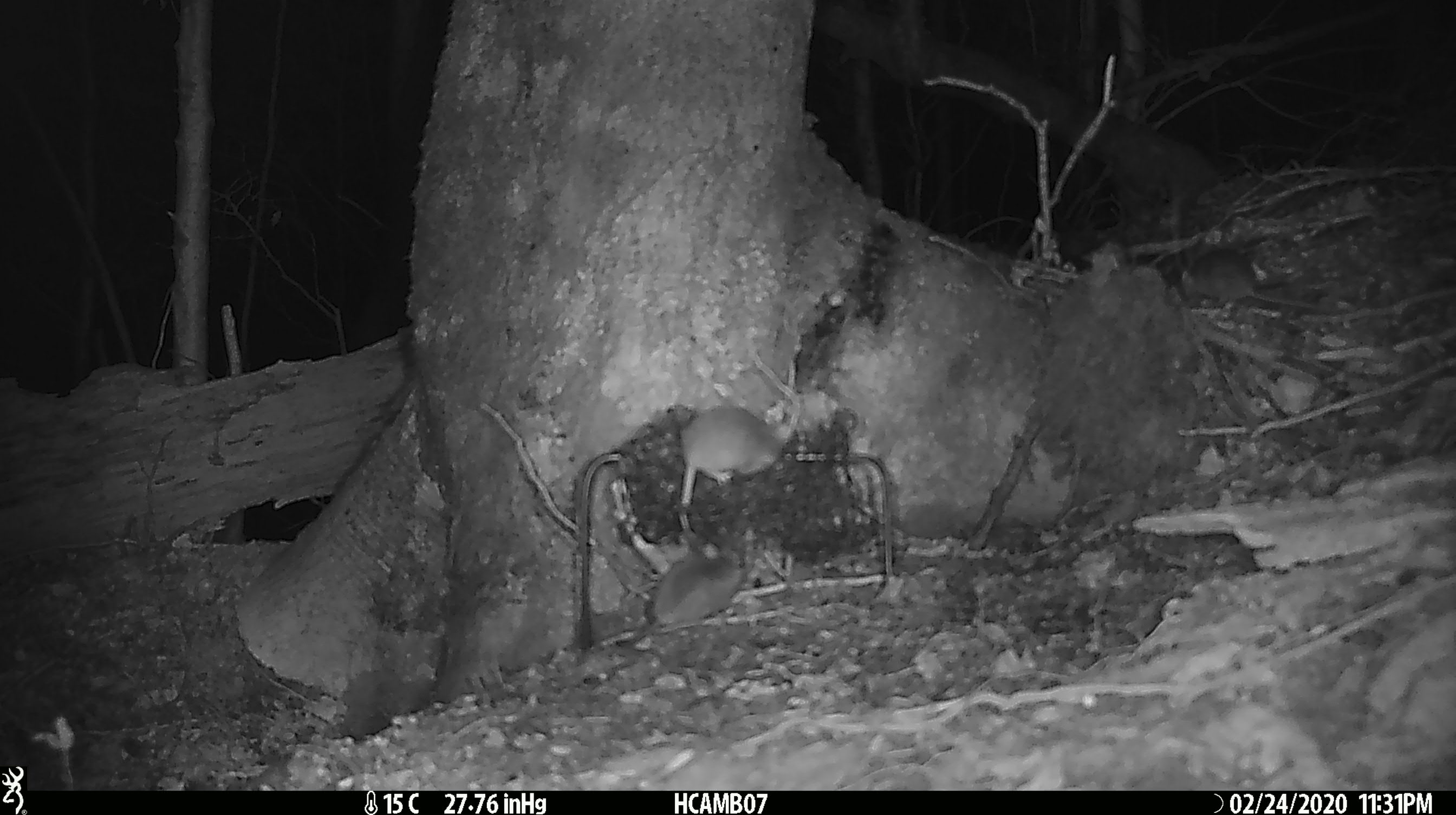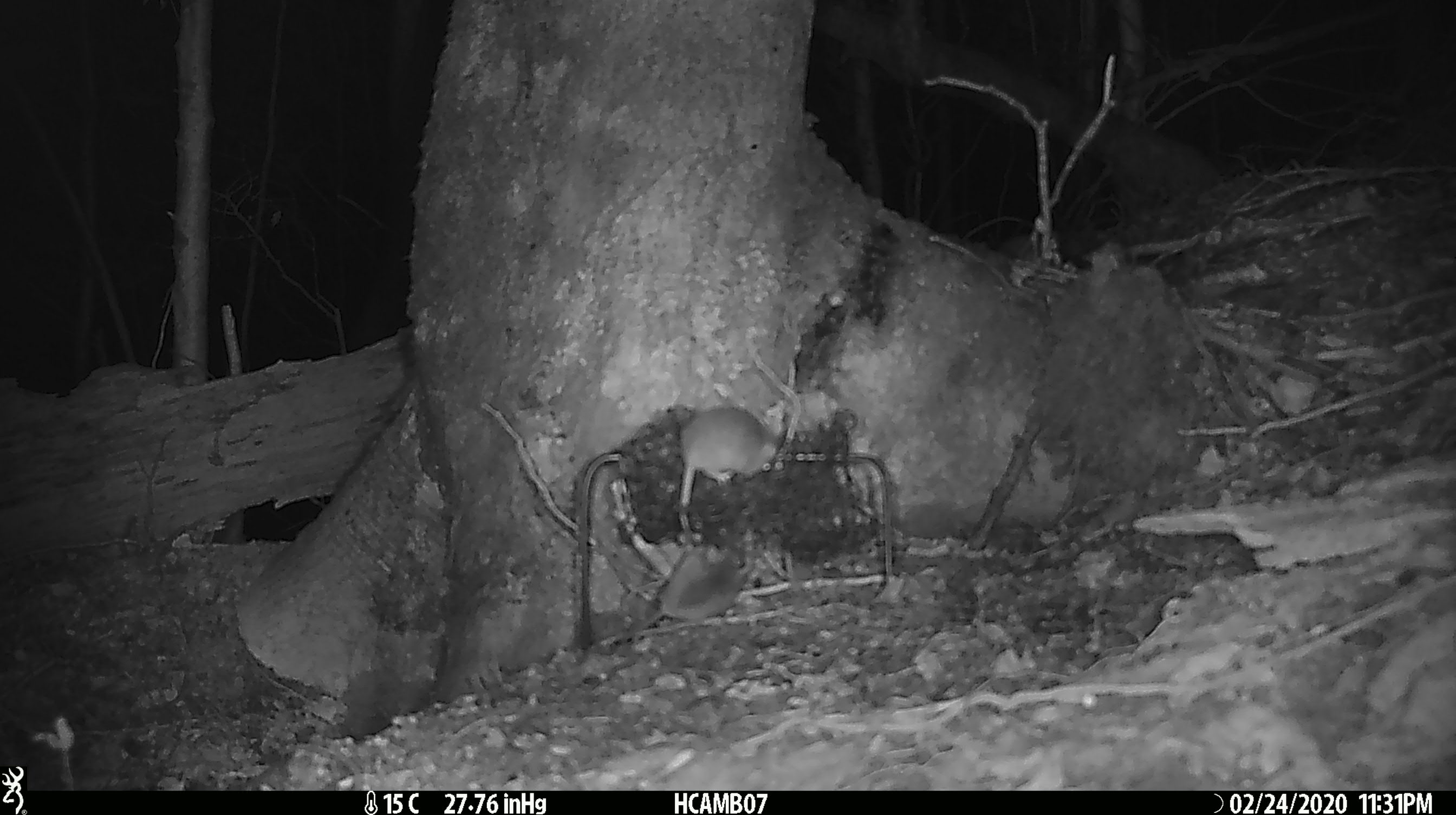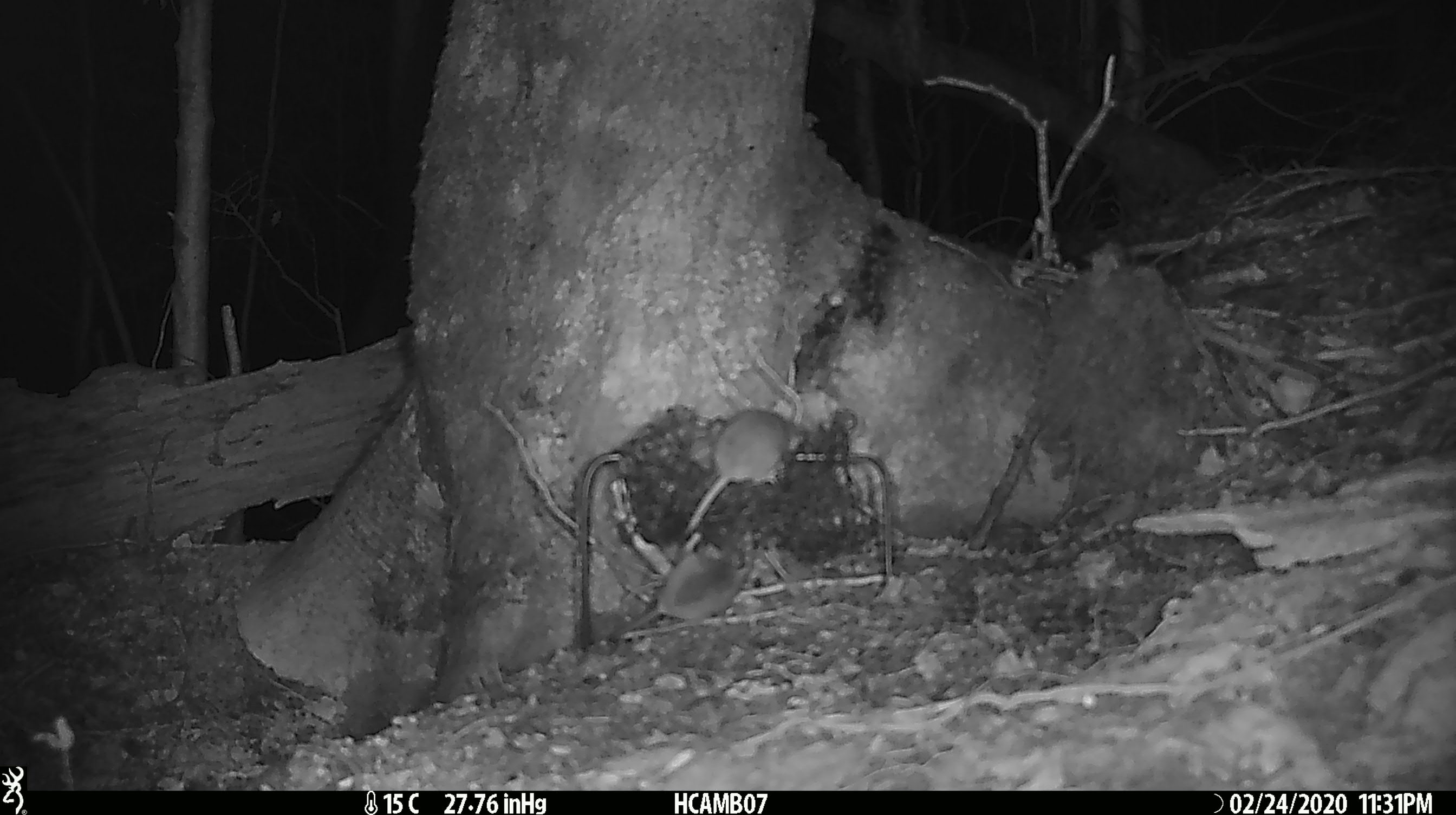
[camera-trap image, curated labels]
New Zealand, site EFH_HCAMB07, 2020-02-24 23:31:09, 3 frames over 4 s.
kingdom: Animalia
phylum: Chordata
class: Mammalia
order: Rodentia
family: Muridae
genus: Mus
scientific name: Mus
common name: mouse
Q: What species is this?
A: Mouse (Mus).